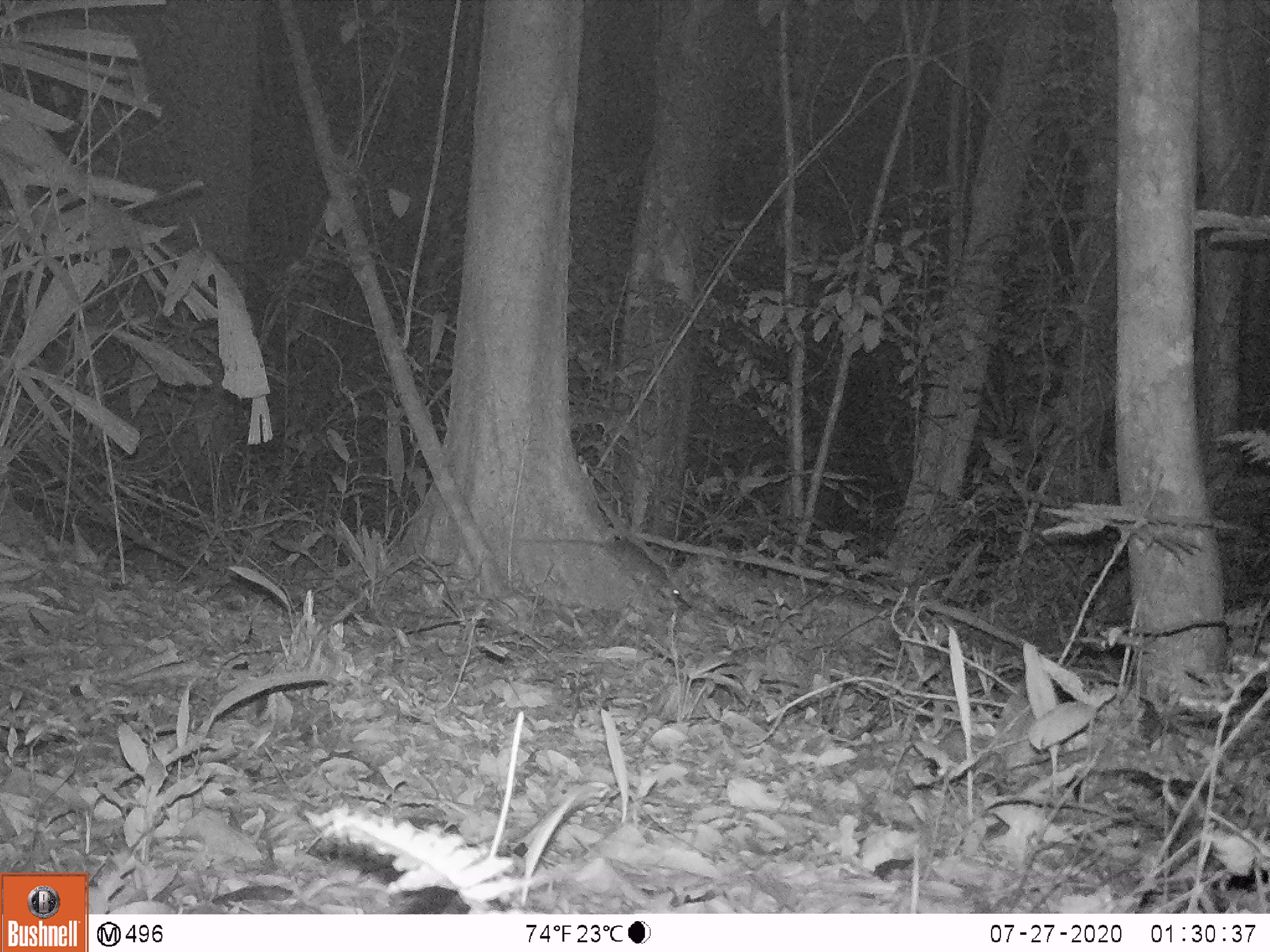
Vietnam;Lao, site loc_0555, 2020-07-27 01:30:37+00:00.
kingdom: Animalia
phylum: Chordata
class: Mammalia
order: Rodentia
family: Muridae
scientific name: Muridae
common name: old-world mice and rats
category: unidentified murid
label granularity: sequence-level